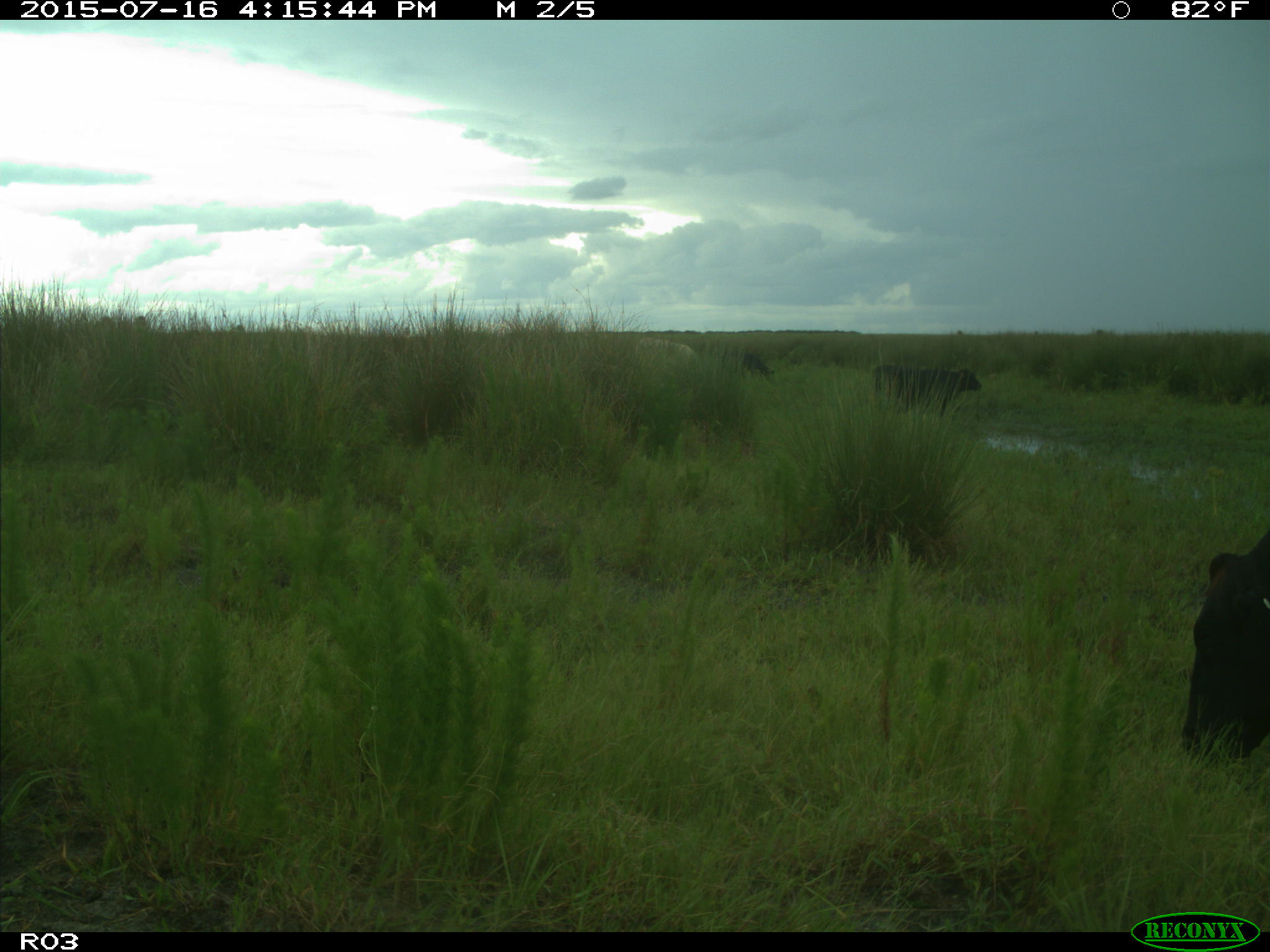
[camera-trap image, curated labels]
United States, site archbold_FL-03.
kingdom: Animalia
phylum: Chordata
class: Mammalia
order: Artiodactyla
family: Bovidae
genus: Bos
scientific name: Bos taurus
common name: domestic cow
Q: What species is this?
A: Bos taurus (domestic cow).